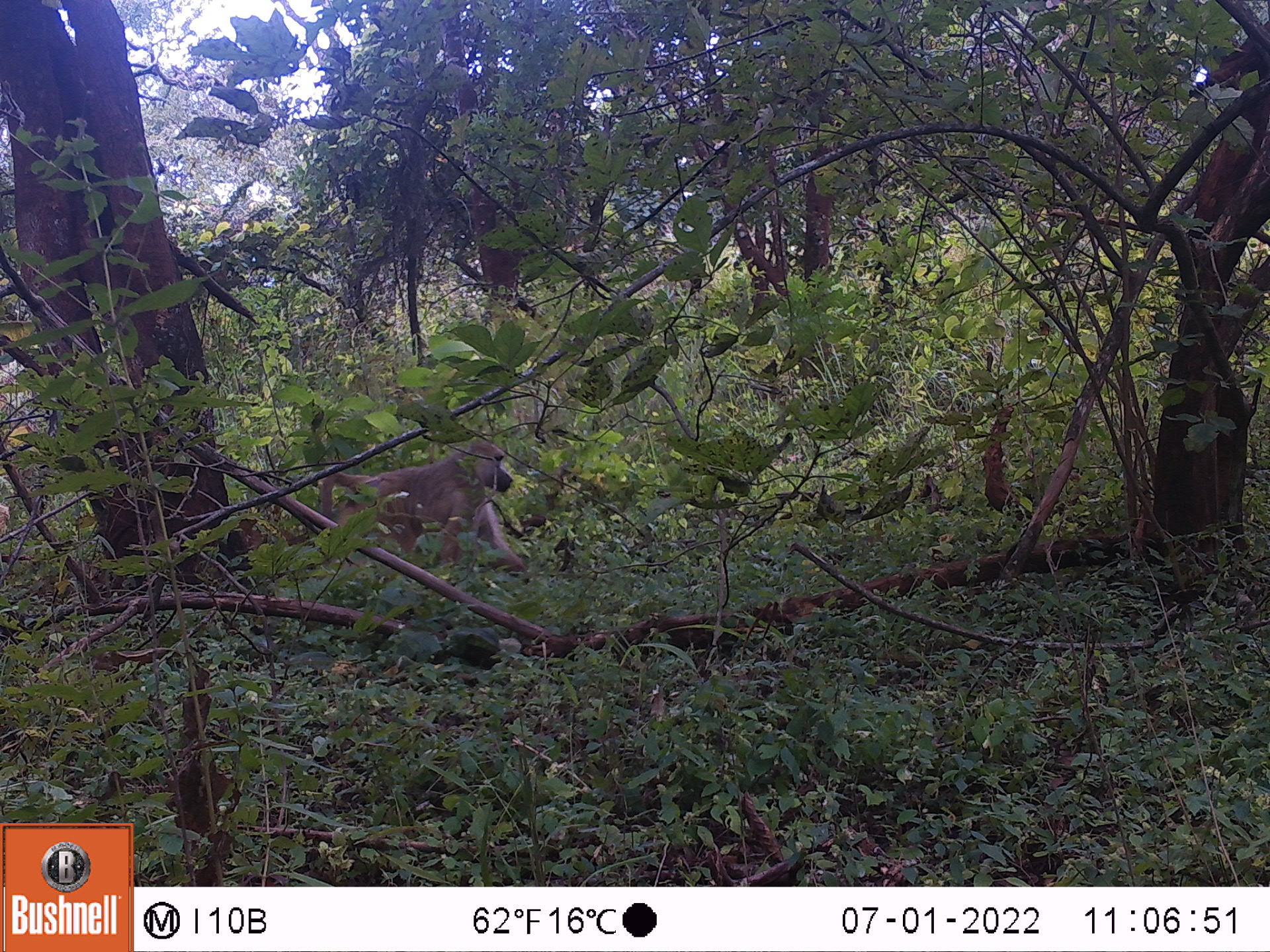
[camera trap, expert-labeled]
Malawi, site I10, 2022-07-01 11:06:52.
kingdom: Animalia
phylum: Chordata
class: Mammalia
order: Primates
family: Cercopithecidae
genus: Papio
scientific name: Papio cynocephalus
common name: yellow baboon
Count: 1.